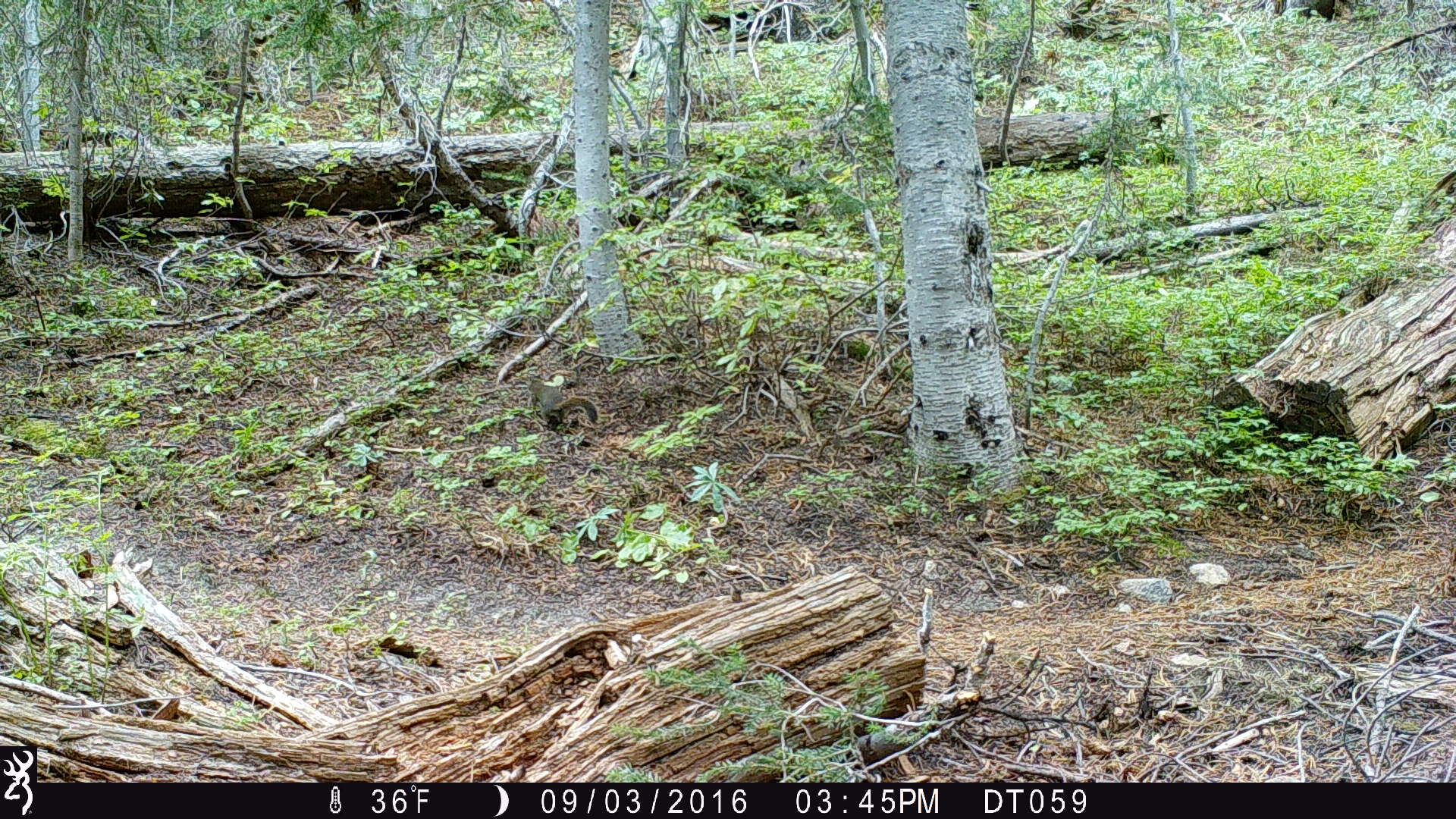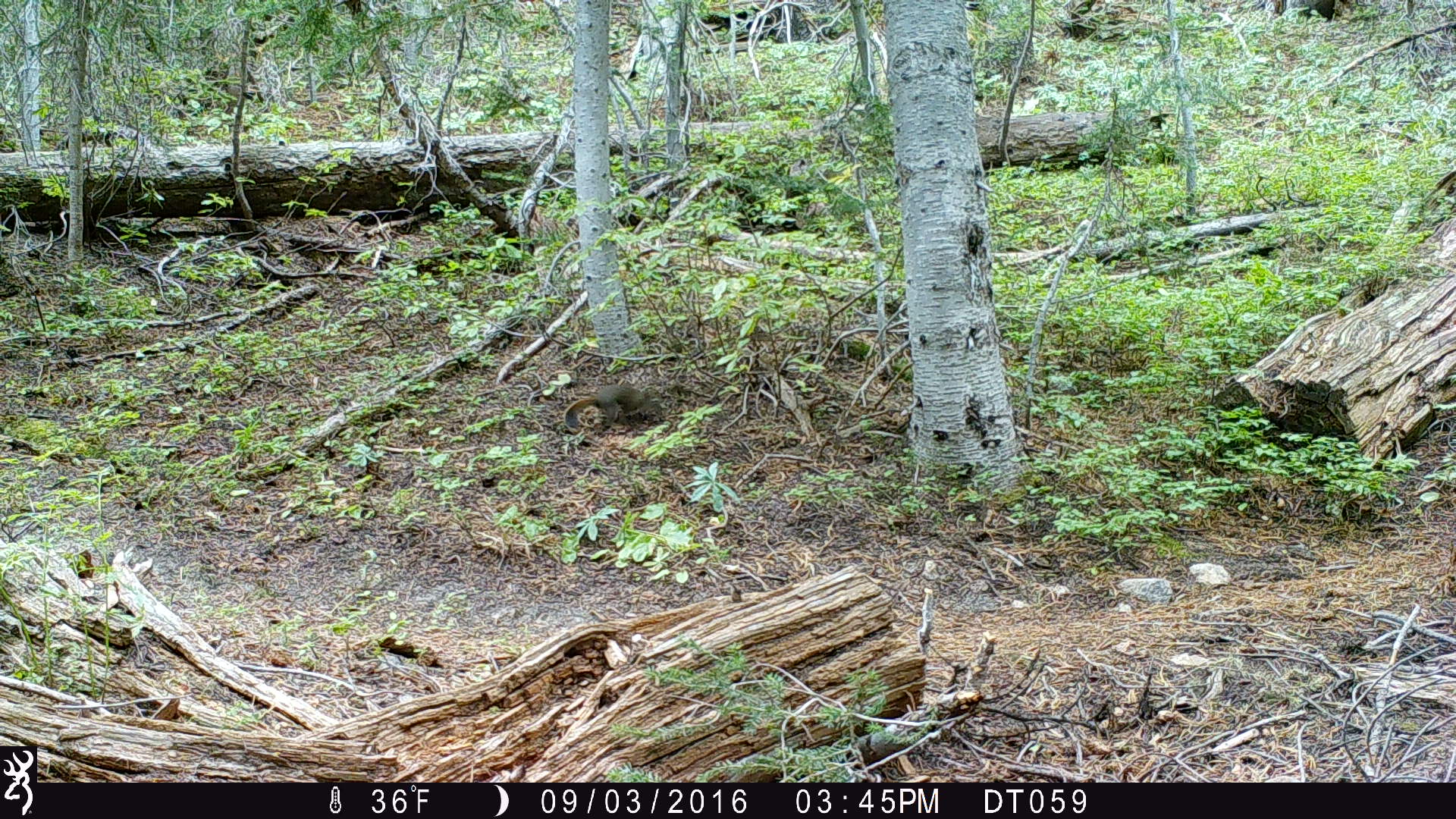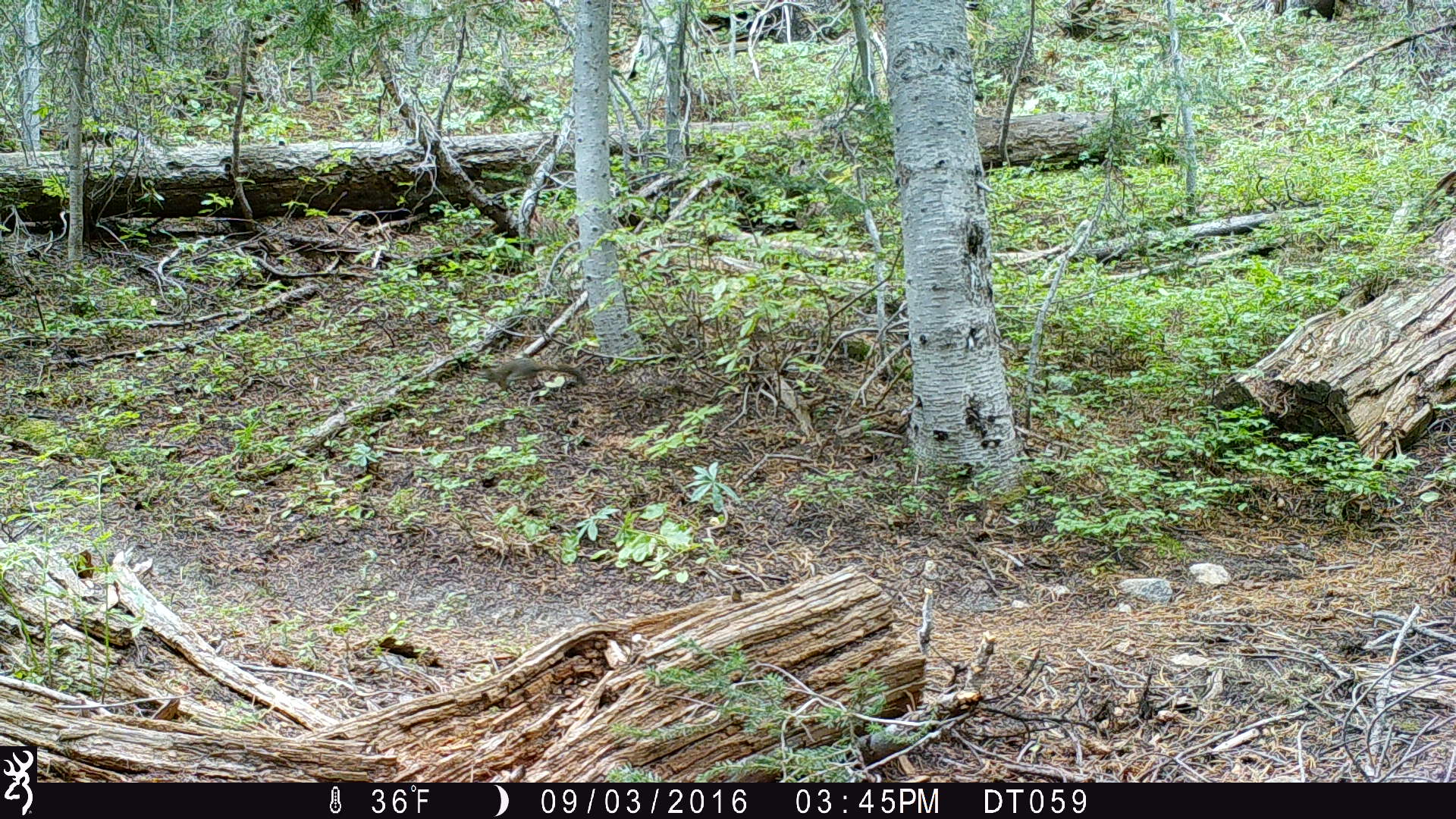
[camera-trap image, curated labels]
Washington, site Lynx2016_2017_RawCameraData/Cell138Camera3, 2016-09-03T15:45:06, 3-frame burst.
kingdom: Animalia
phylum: Chordata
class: Mammalia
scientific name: Mammalia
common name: small mammal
Small mammal (Mammalia). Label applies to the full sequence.